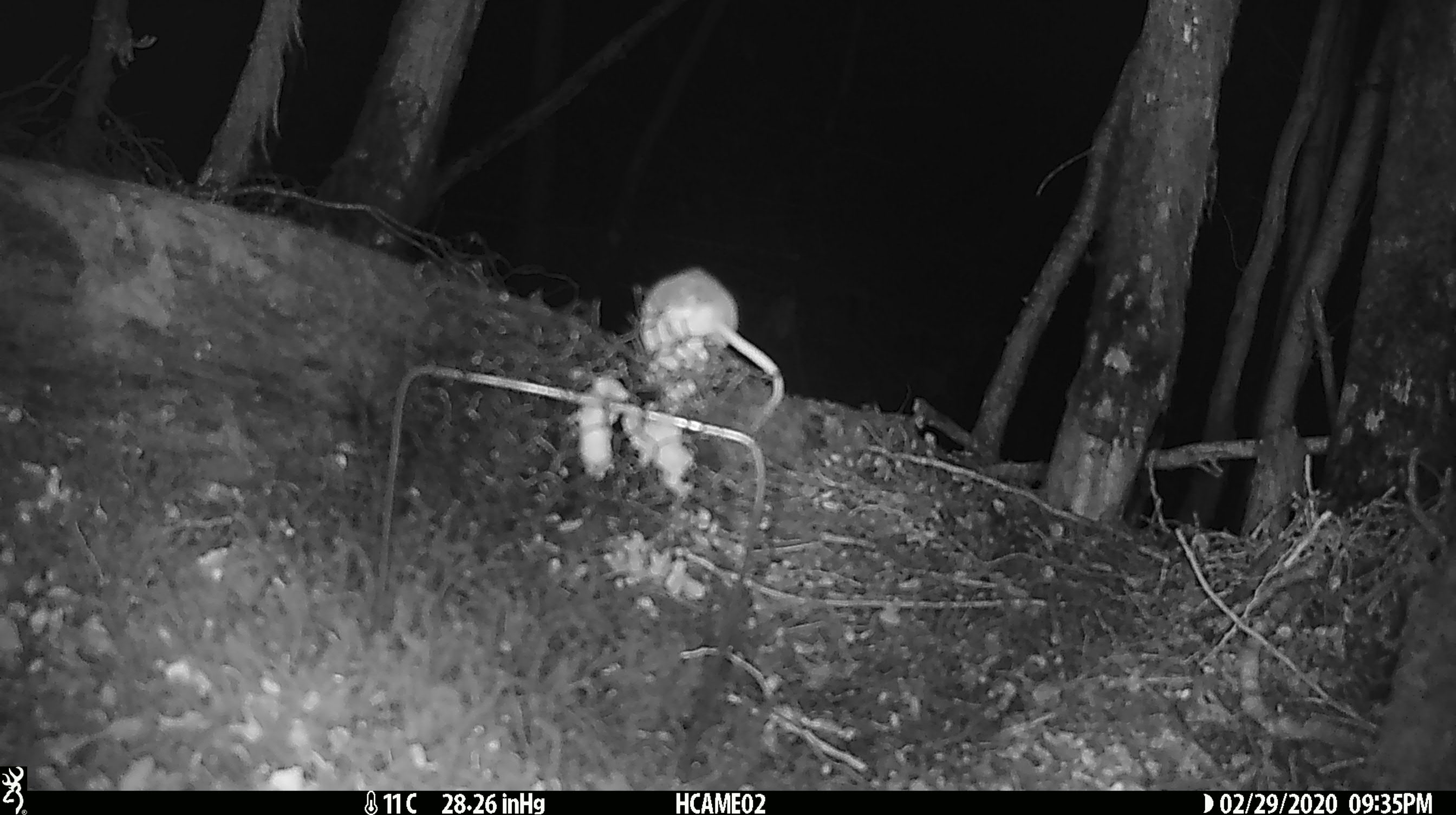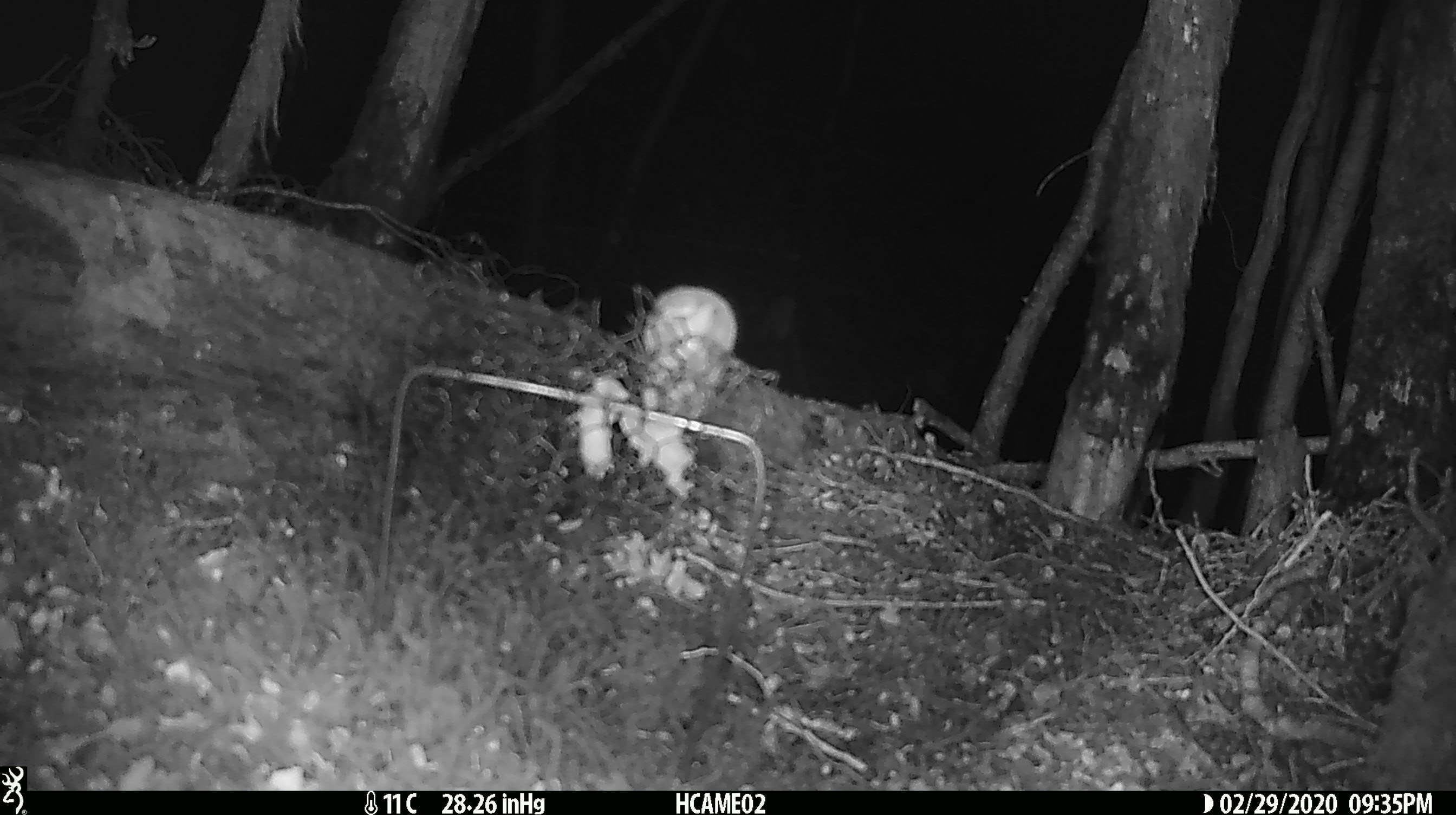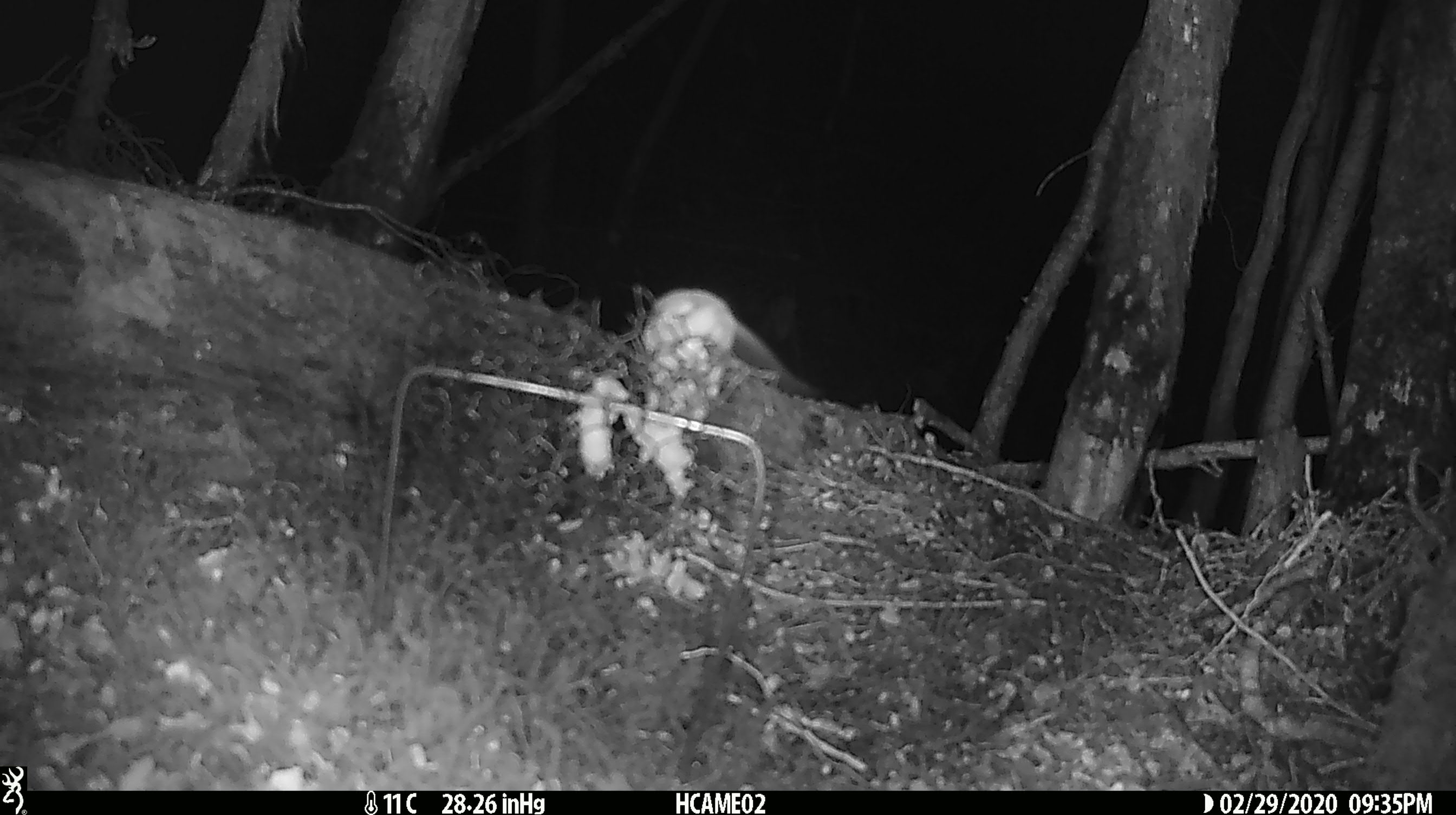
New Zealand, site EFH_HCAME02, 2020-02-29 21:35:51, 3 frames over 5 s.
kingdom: Animalia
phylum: Chordata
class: Mammalia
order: Rodentia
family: Muridae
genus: Mus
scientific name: Mus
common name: mouse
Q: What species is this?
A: Mouse (Mus).